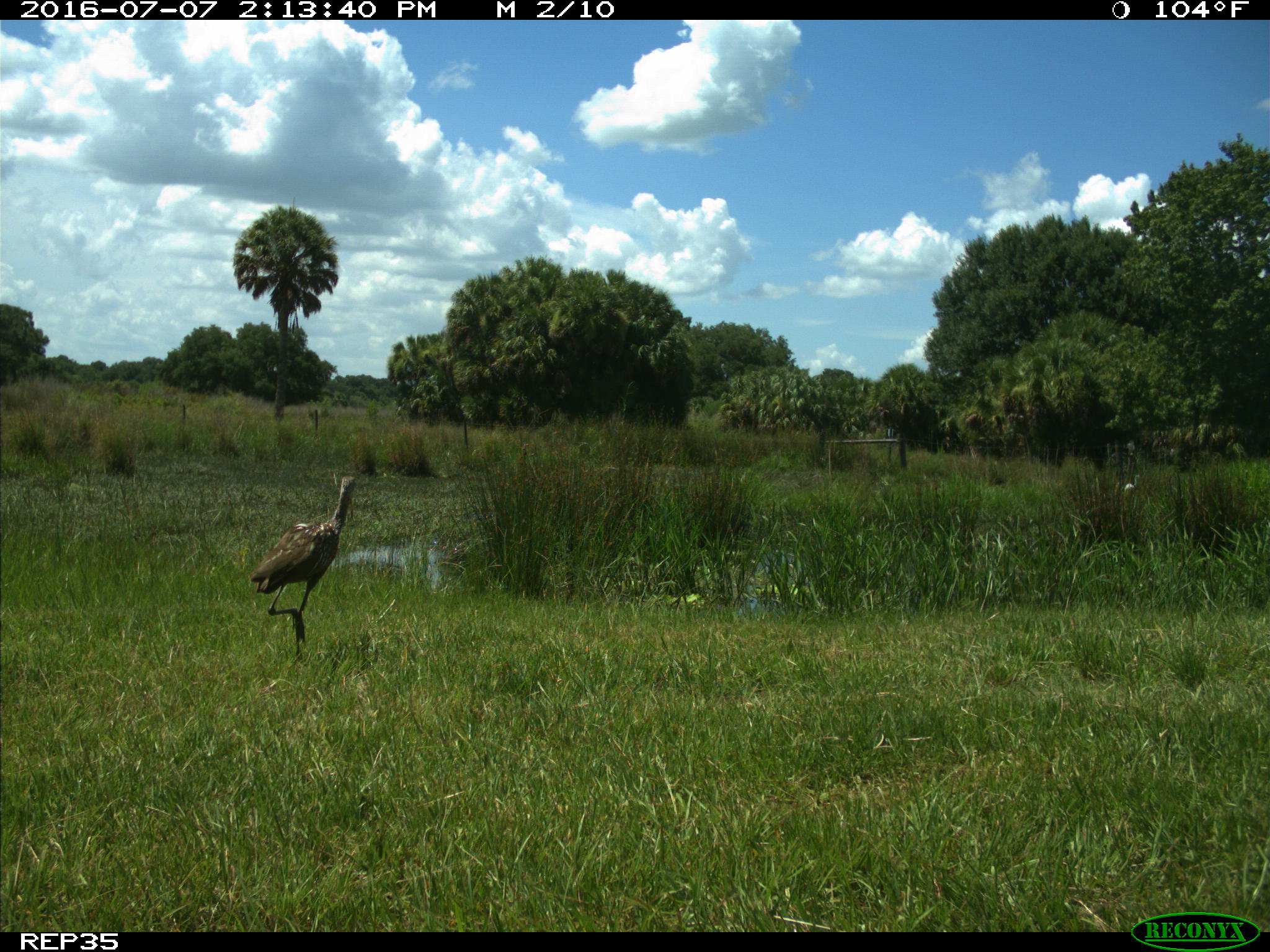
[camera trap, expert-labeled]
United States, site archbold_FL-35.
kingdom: Animalia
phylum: Chordata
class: Aves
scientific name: Aves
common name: birds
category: unidentified bird